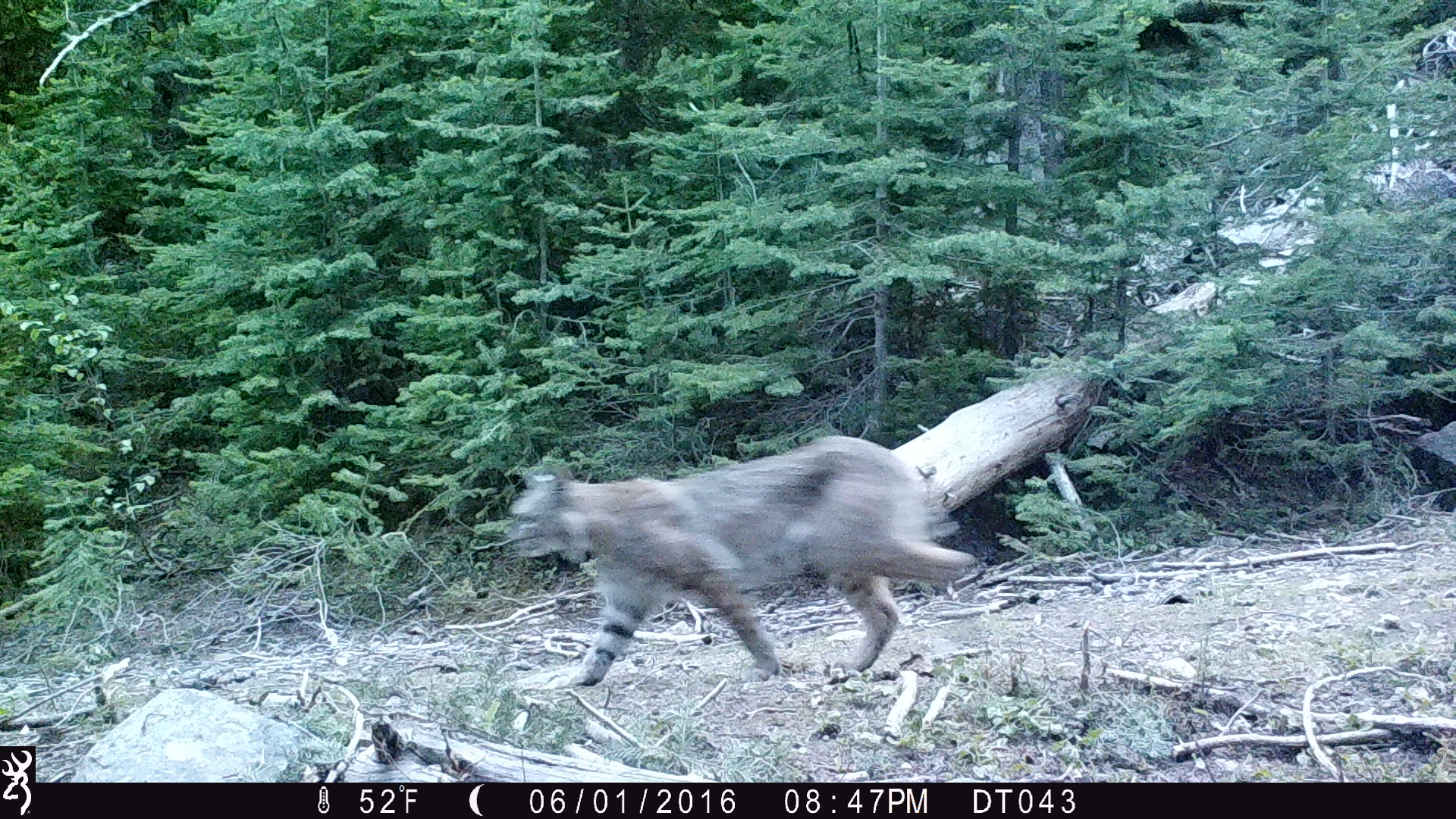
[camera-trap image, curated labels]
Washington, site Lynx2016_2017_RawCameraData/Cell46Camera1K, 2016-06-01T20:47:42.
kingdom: Animalia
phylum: Chordata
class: Mammalia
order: Carnivora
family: Felidae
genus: Lynx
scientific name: Lynx rufus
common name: bobcat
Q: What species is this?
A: Lynx rufus (bobcat).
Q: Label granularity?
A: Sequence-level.